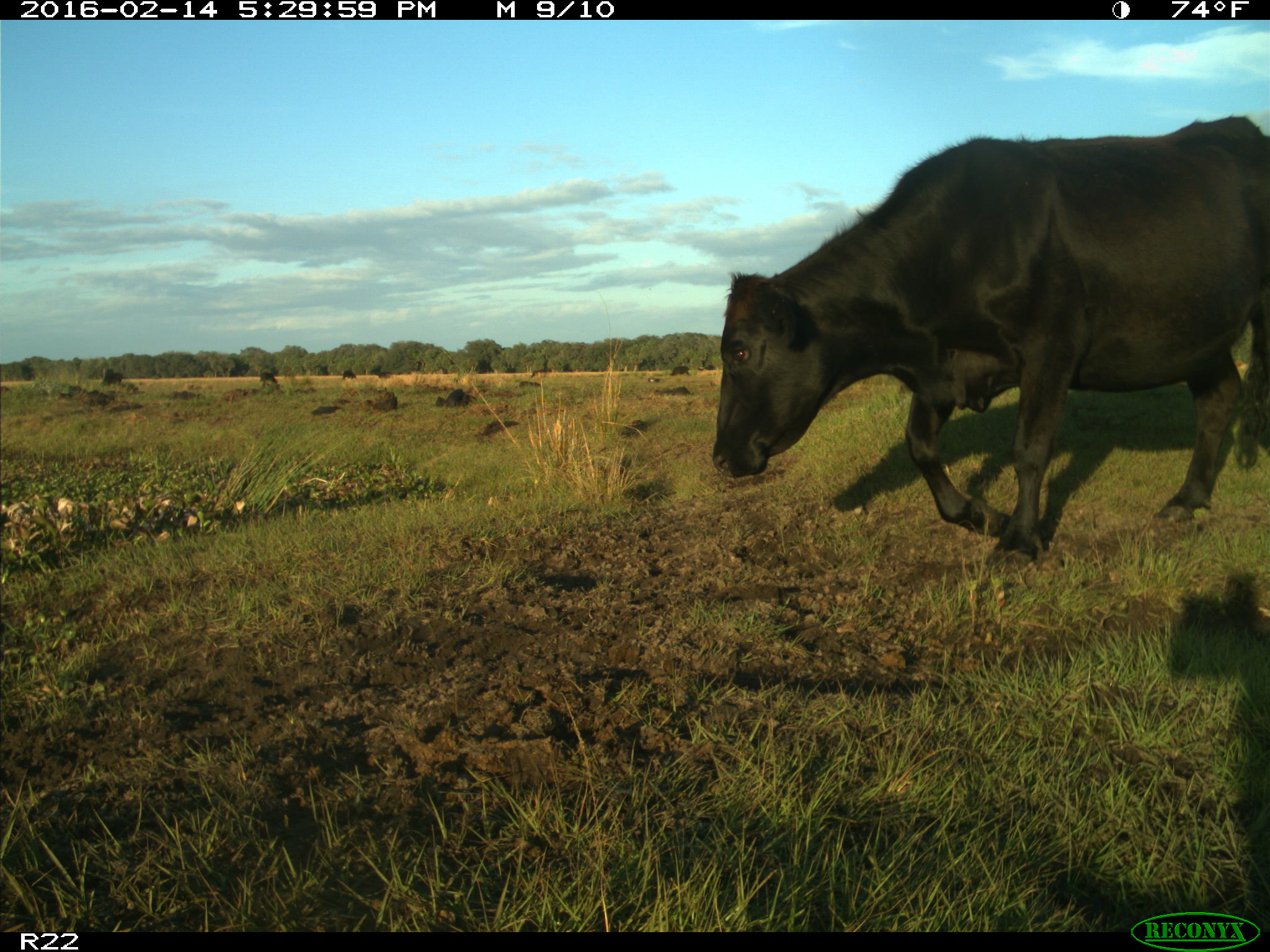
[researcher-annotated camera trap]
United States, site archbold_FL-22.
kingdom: Animalia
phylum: Chordata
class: Mammalia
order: Artiodactyla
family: Bovidae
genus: Bos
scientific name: Bos taurus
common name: domestic cow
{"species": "Bos taurus (domestic cow)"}